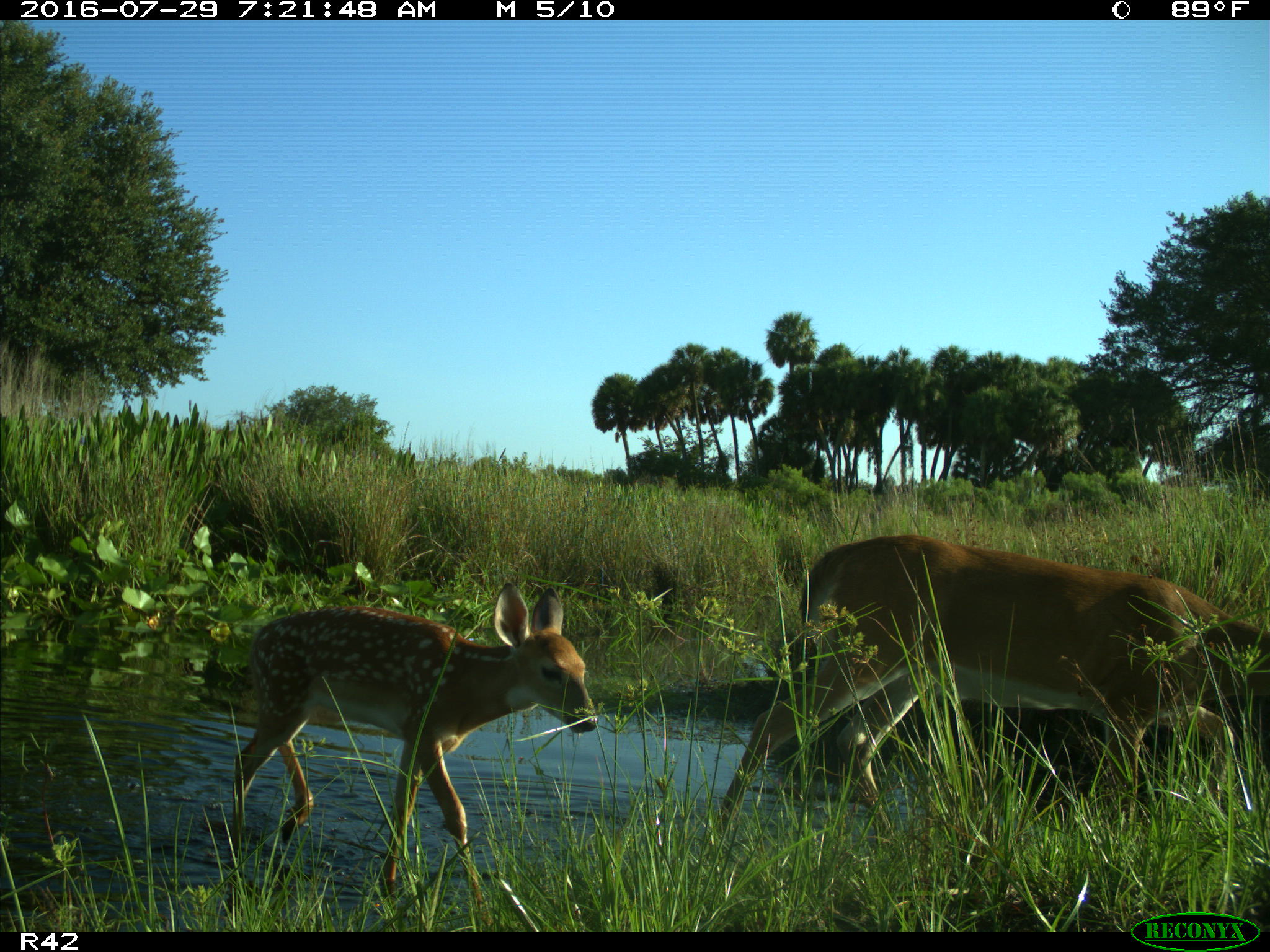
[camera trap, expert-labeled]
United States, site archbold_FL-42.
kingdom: Animalia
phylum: Chordata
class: Mammalia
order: Artiodactyla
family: Cervidae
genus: Odocoileus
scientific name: Odocoileus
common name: deer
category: unidentified deer